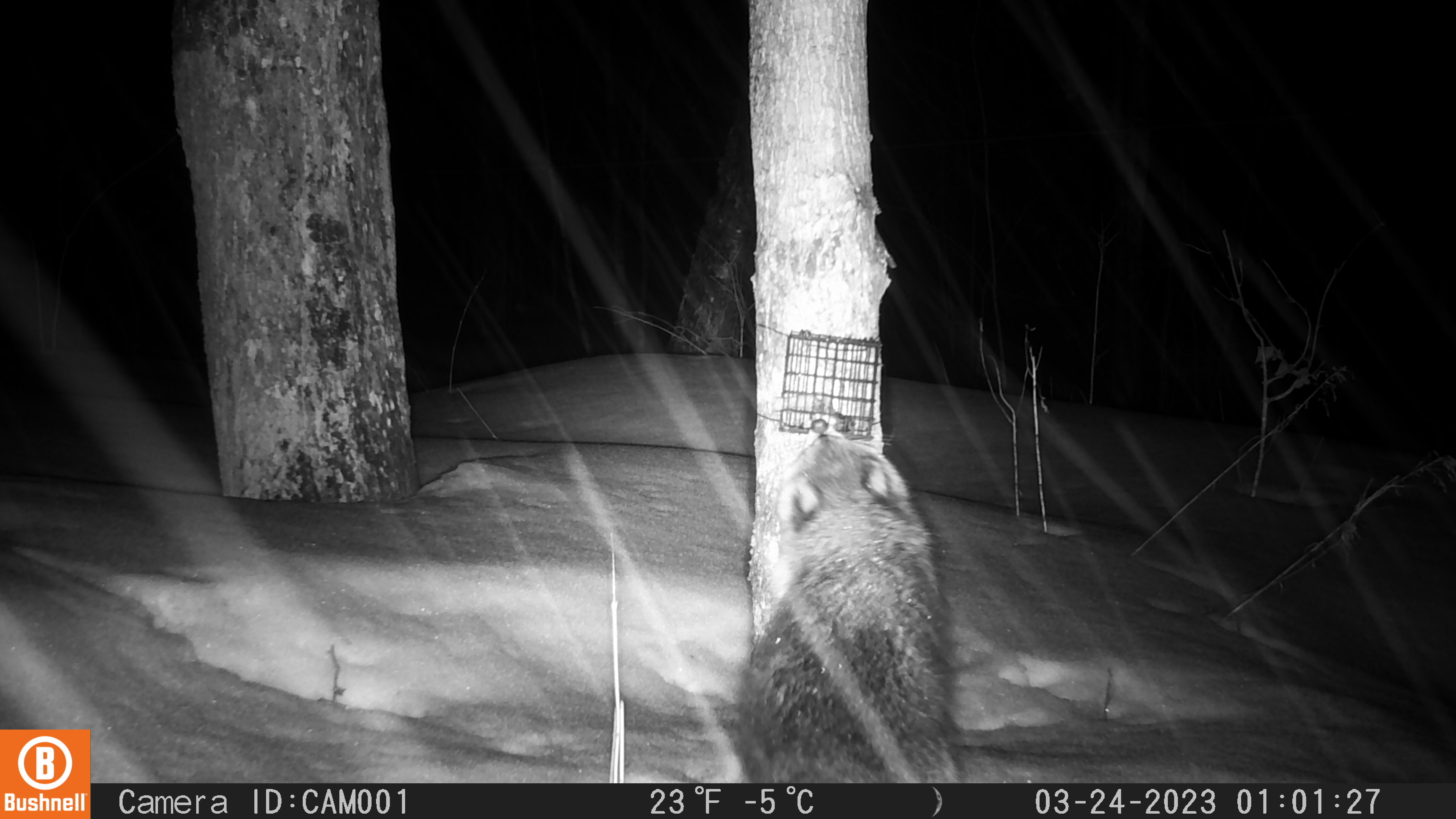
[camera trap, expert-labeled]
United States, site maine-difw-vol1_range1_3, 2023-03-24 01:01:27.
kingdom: Animalia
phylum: Chordata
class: Mammalia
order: Carnivora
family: Procyonidae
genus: Procyon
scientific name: Procyon lotor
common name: raccoon